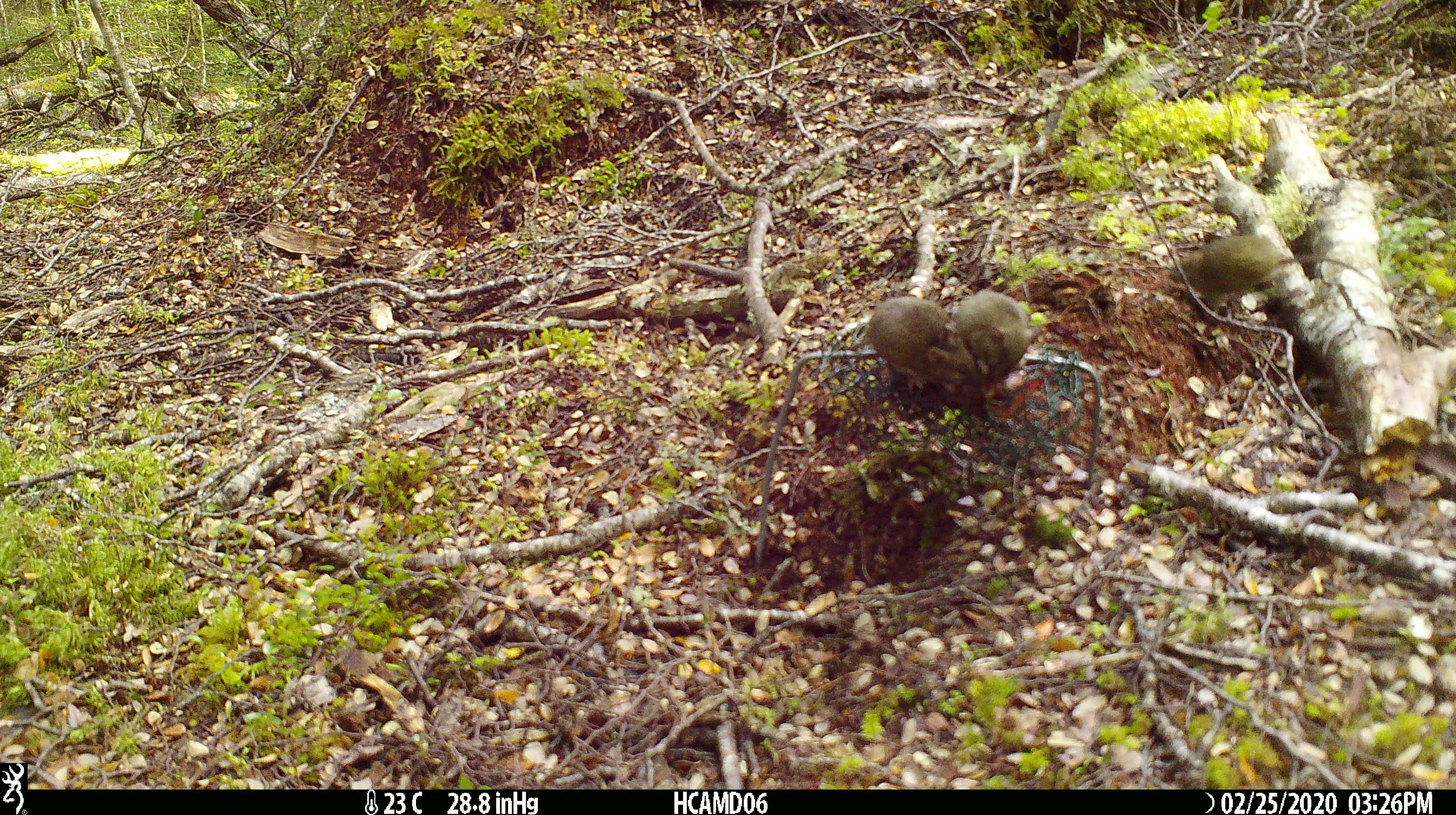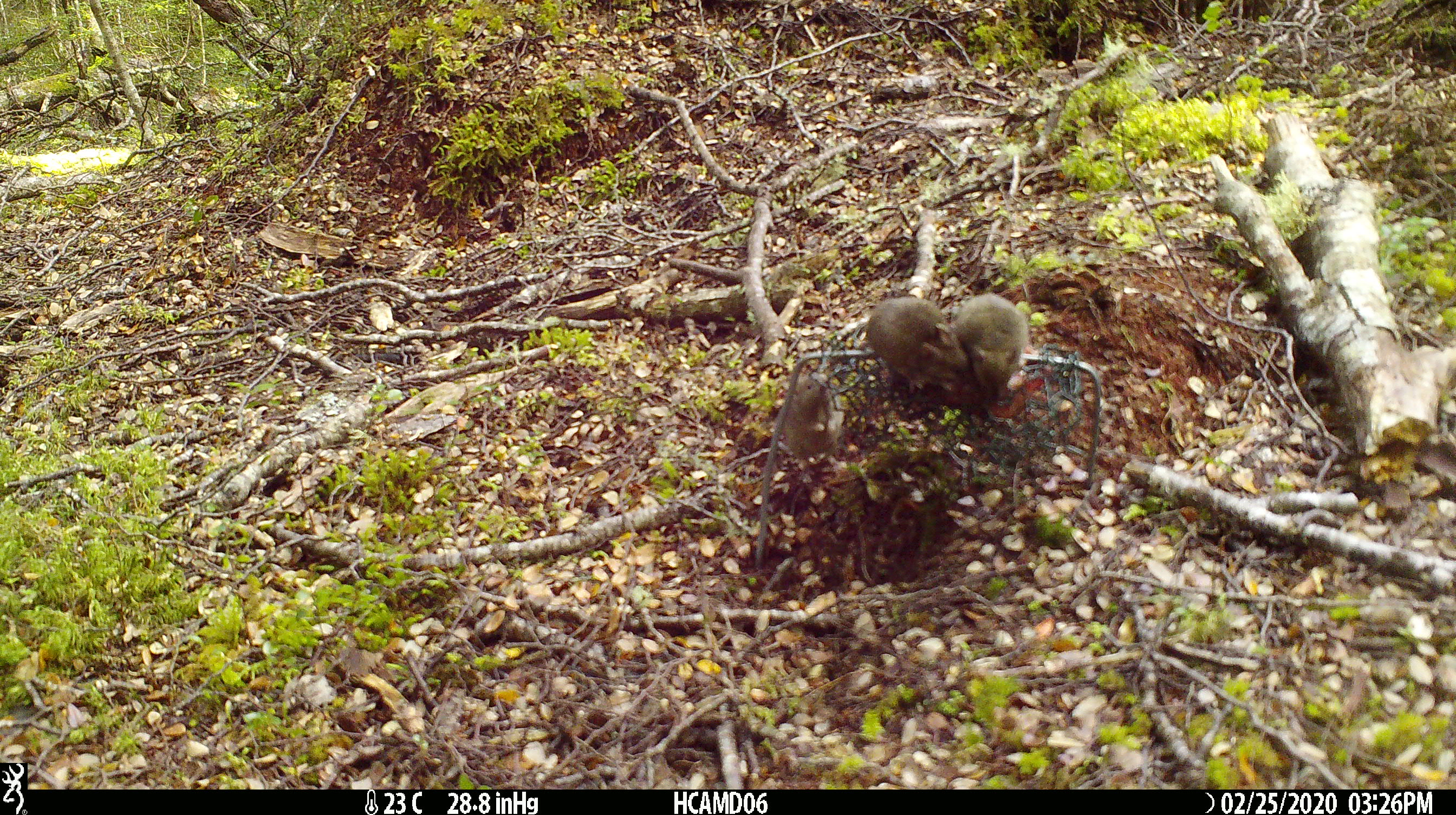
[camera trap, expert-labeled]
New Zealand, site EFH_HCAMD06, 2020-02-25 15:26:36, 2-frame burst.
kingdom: Animalia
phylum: Chordata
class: Mammalia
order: Rodentia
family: Muridae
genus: Mus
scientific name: Mus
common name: mouse